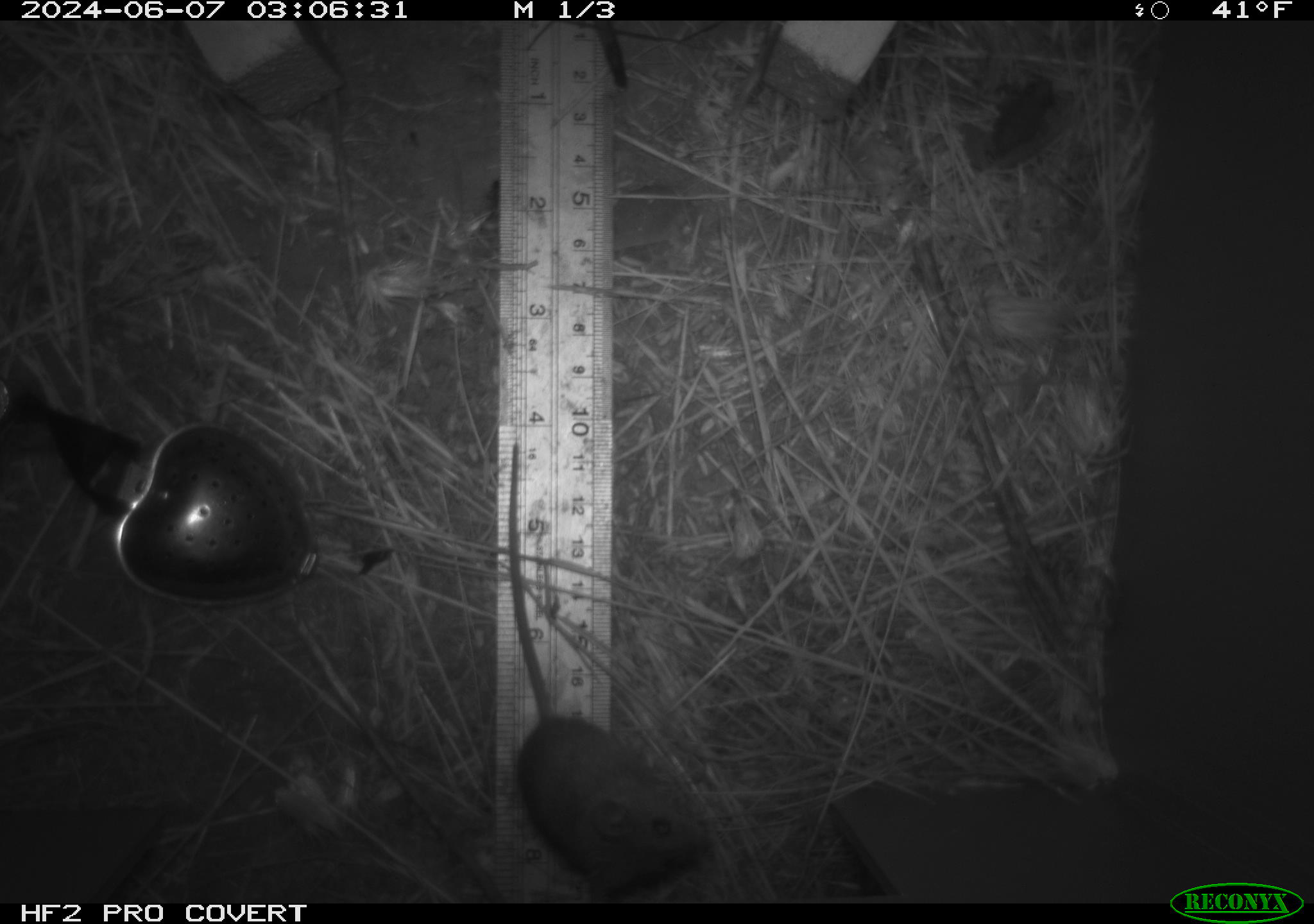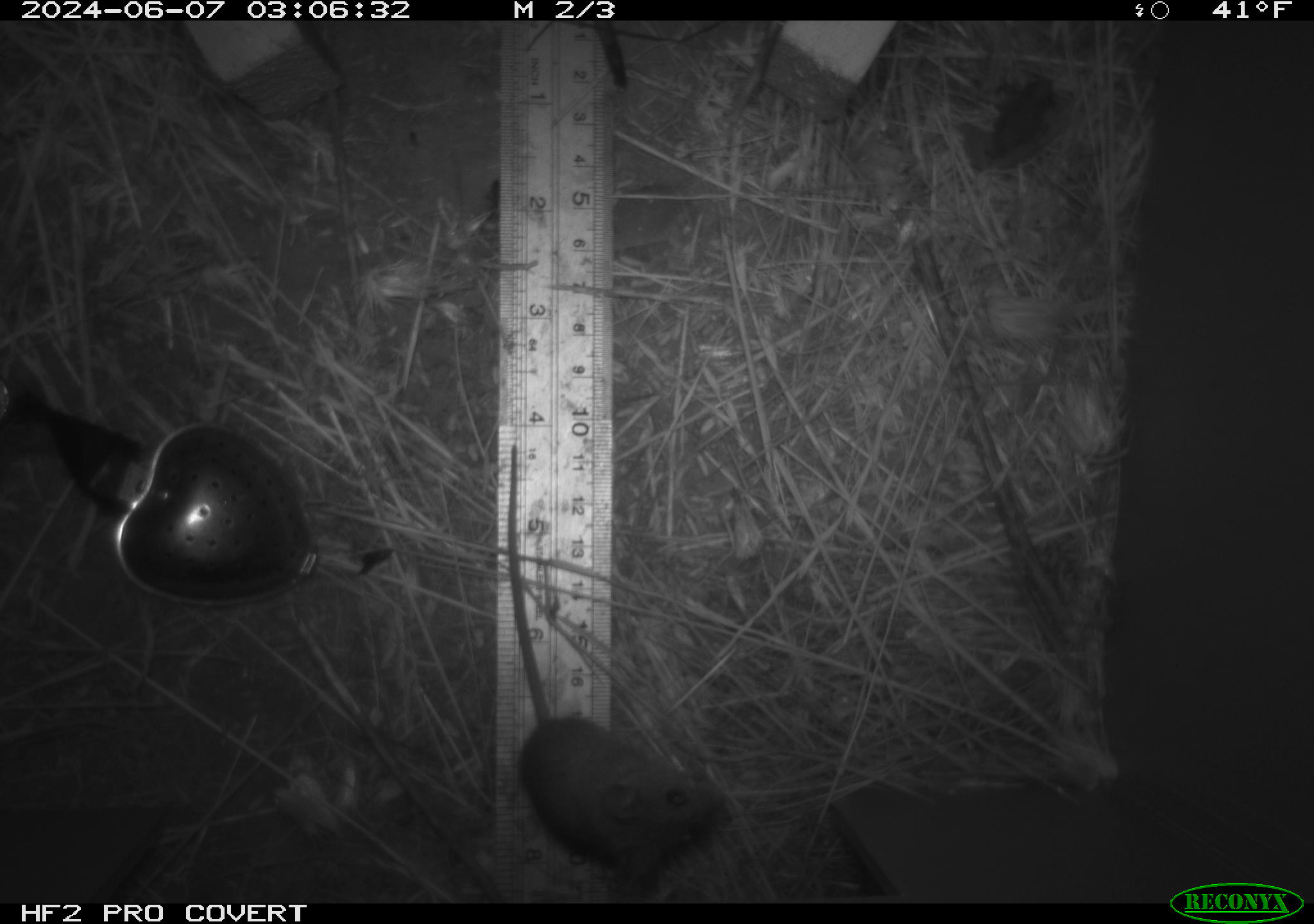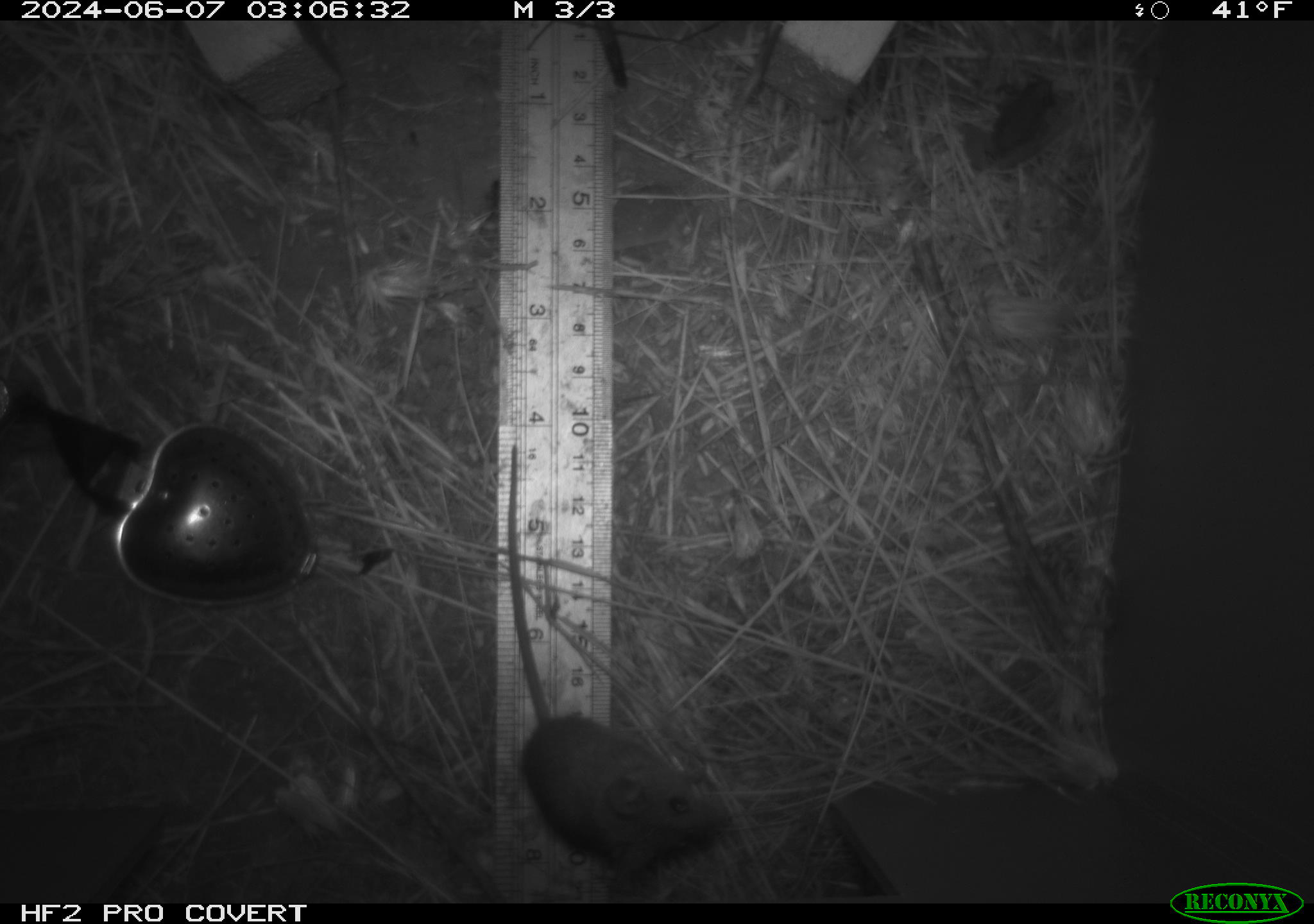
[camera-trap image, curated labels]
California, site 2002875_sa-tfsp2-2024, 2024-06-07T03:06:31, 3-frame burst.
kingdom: Animalia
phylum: Chordata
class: Mammalia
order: Rodentia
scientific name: Rodentia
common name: mouse species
Mouse species (Rodentia).